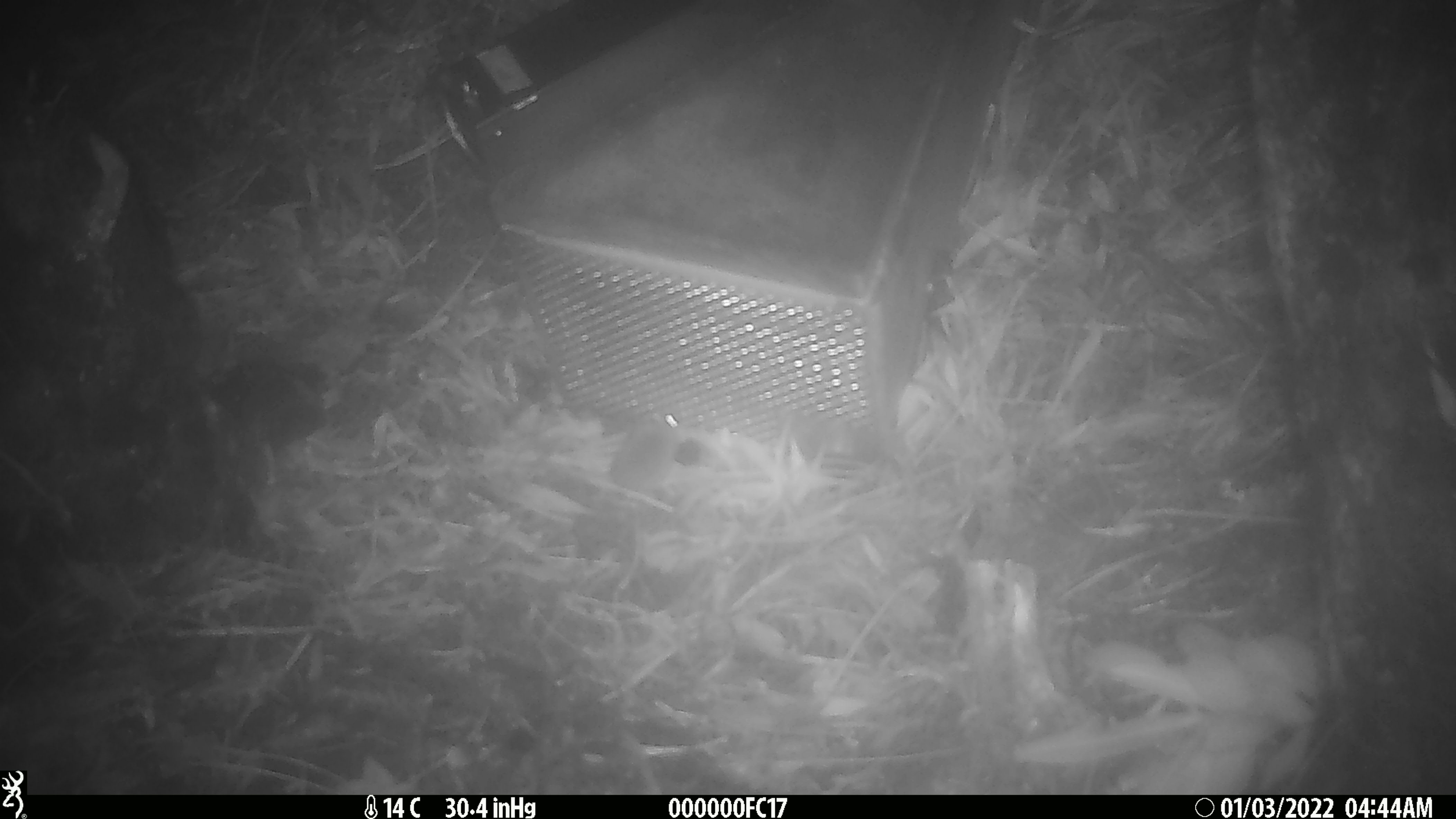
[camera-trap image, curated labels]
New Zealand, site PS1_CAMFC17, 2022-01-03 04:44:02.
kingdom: Animalia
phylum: Chordata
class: Mammalia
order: Rodentia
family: Muridae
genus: Mus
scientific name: Mus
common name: mouse